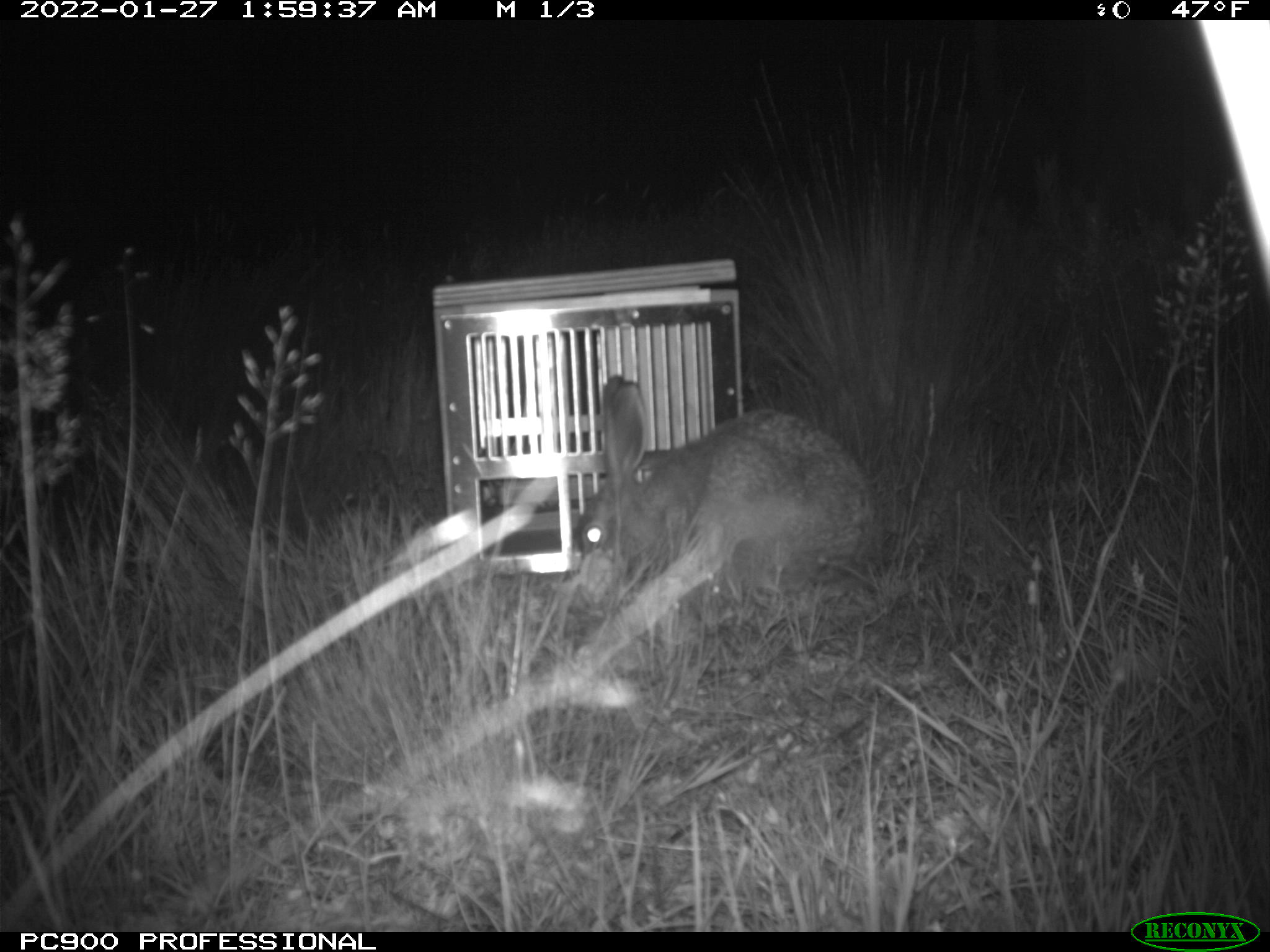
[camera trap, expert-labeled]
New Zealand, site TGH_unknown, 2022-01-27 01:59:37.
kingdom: Animalia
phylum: Chordata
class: Mammalia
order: Lagomorpha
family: Leporidae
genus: Lepus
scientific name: Lepus europaeus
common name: brown hare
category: hare